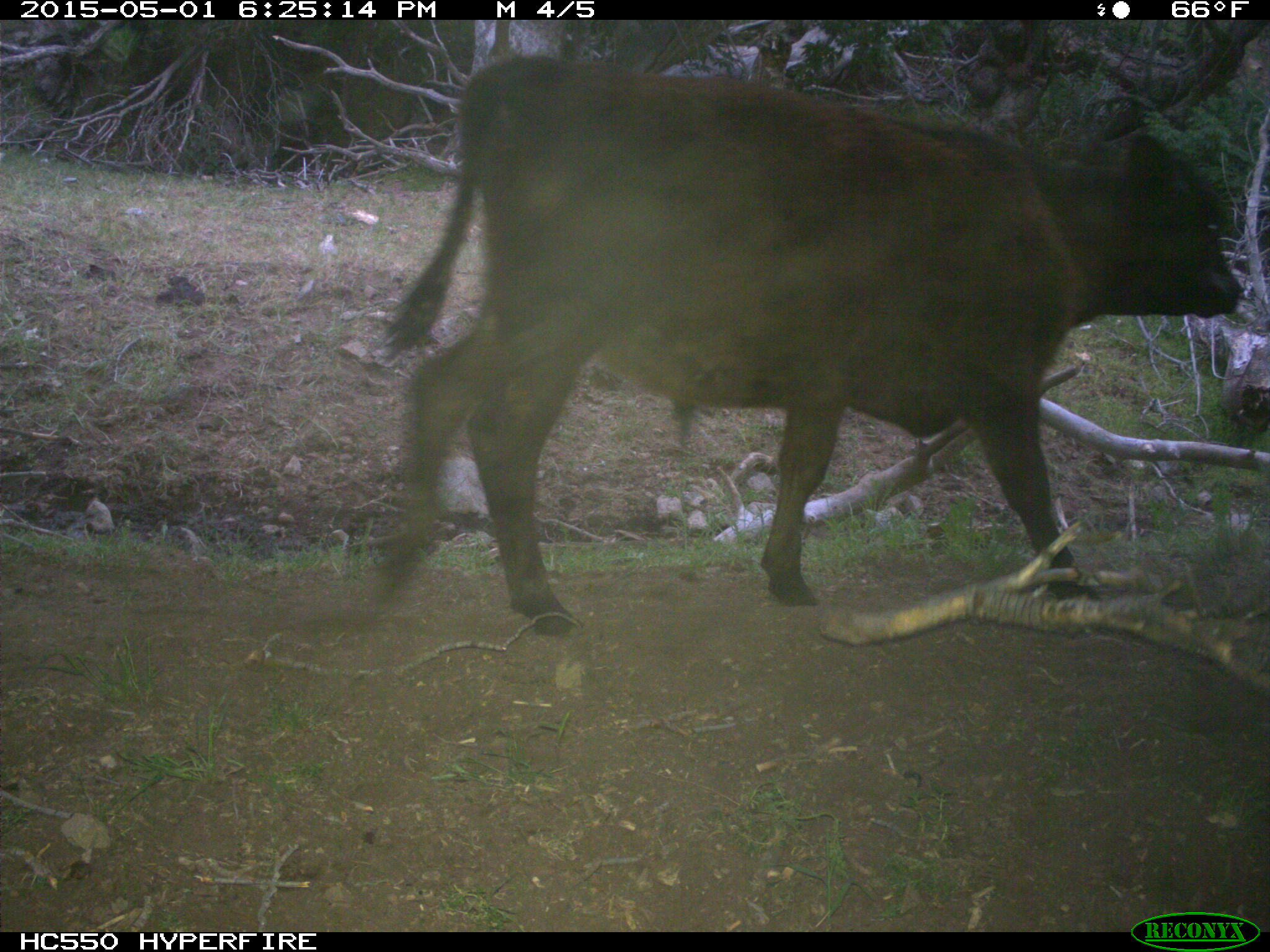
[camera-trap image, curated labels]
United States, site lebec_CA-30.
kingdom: Animalia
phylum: Chordata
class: Mammalia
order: Artiodactyla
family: Bovidae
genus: Bos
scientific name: Bos taurus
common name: domestic cow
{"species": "Bos taurus (domestic cow)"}